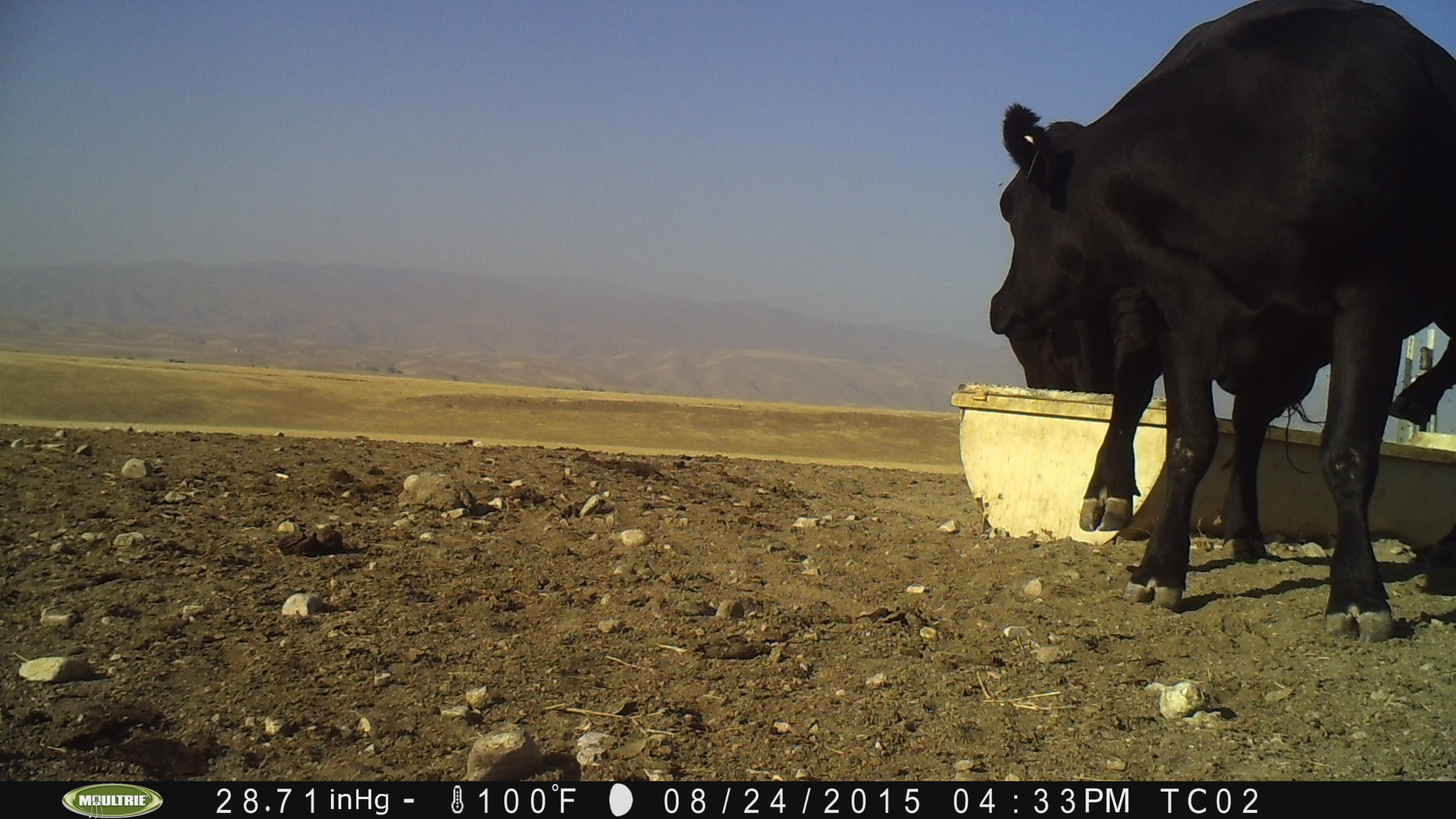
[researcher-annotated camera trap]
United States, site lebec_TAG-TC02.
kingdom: Animalia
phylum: Chordata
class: Mammalia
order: Artiodactyla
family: Bovidae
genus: Bos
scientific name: Bos taurus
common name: domestic cow